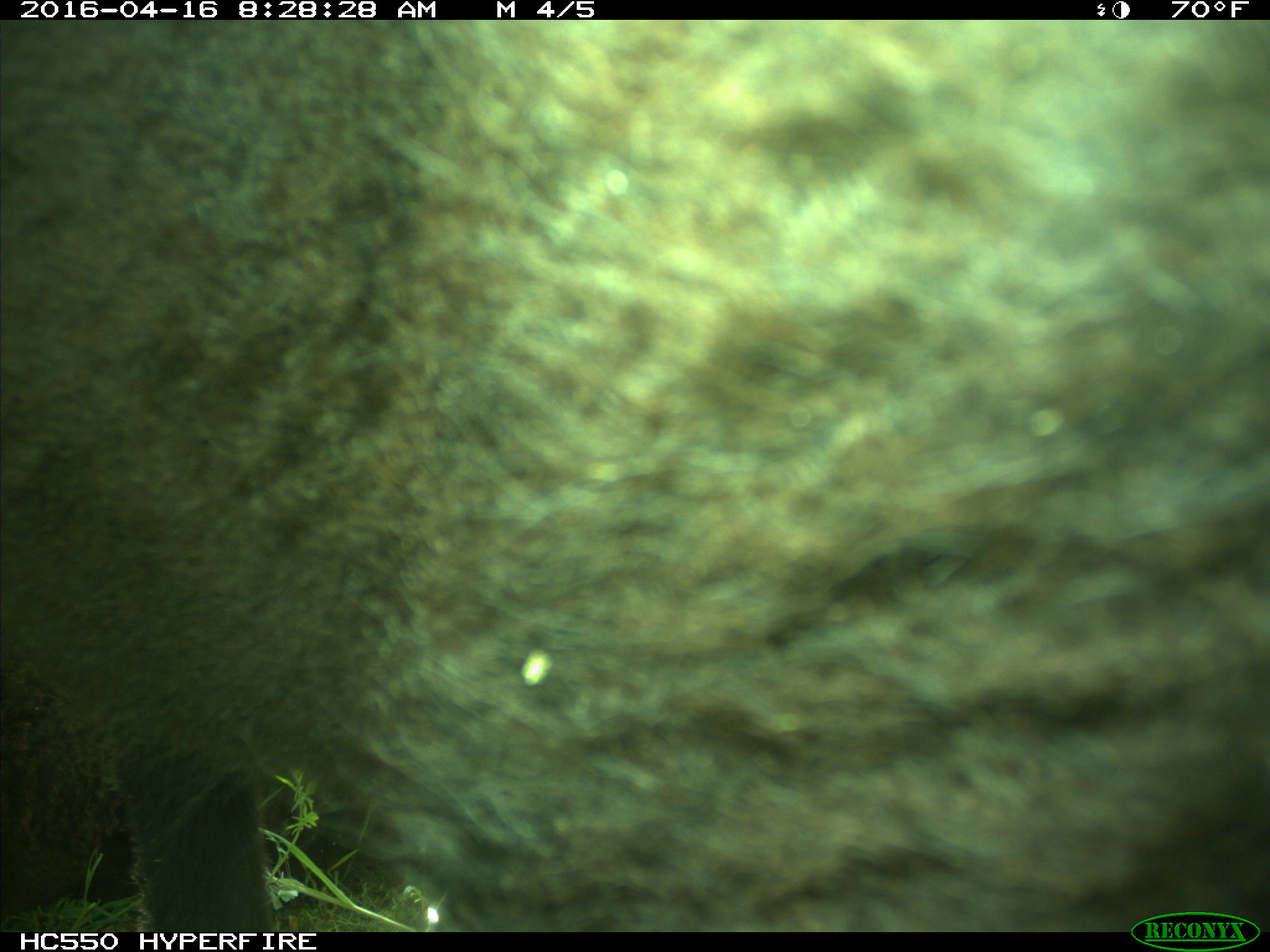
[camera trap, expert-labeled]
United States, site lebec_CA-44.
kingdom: Animalia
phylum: Chordata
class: Mammalia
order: Artiodactyla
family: Bovidae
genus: Bos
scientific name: Bos taurus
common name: domestic cow